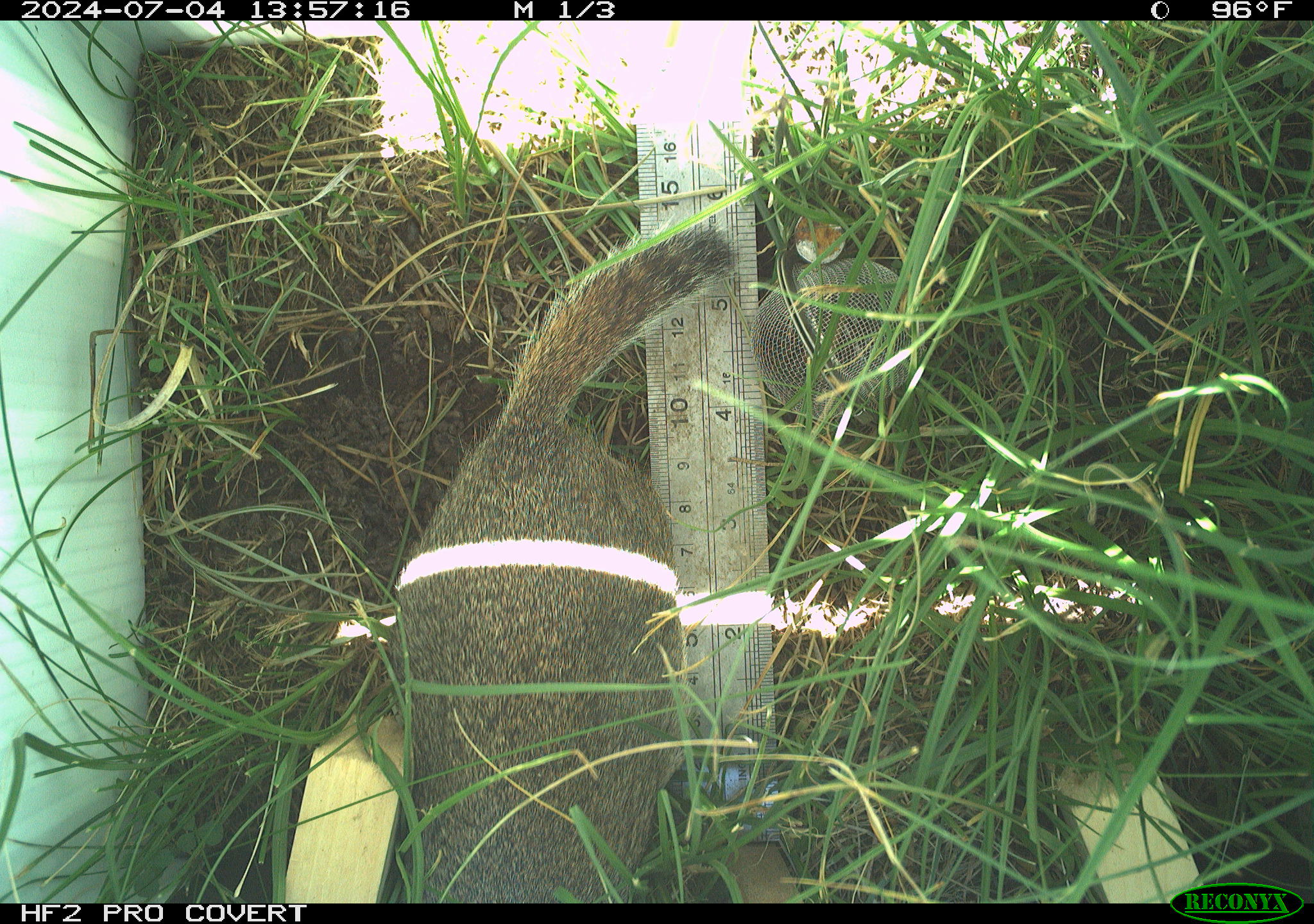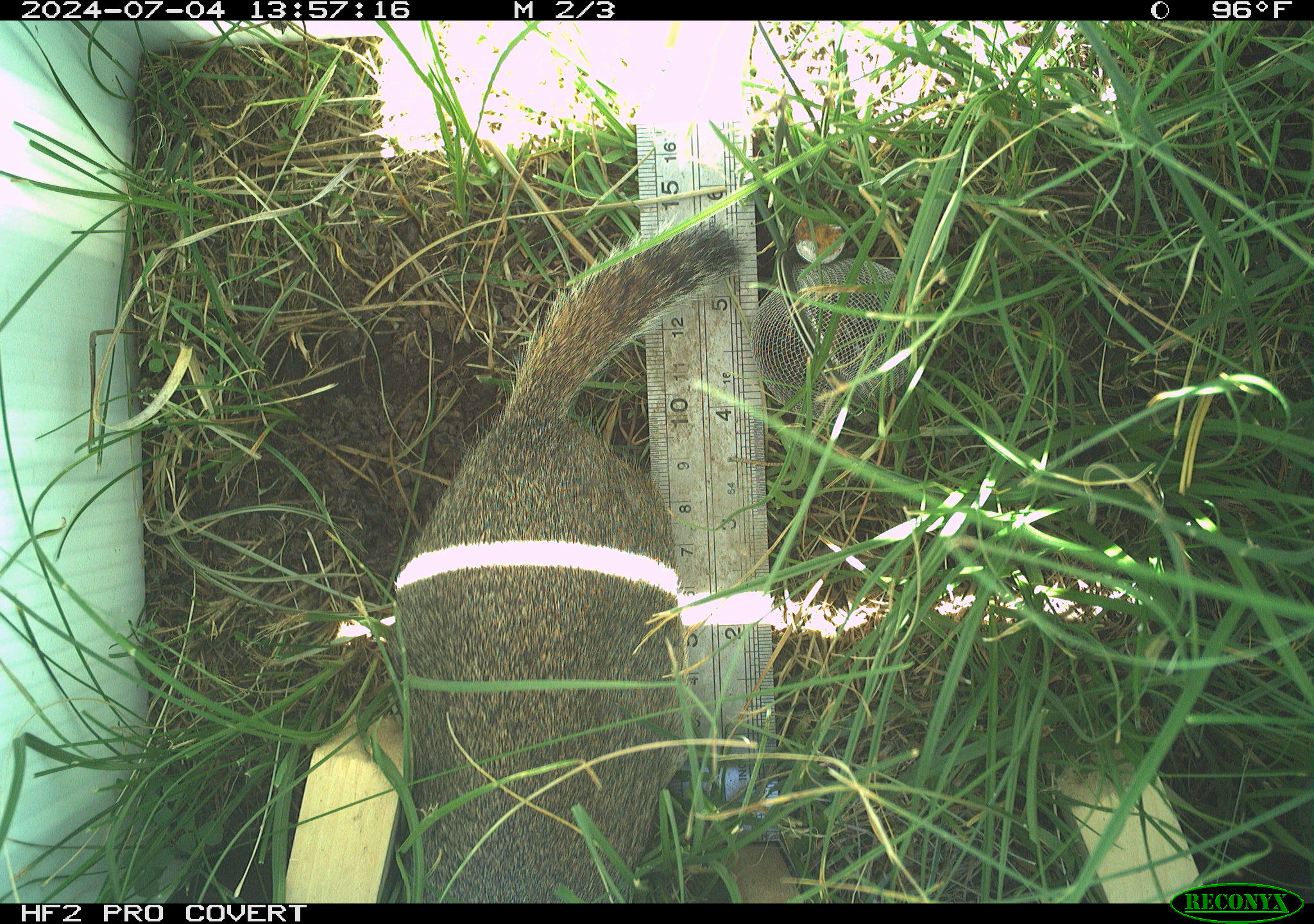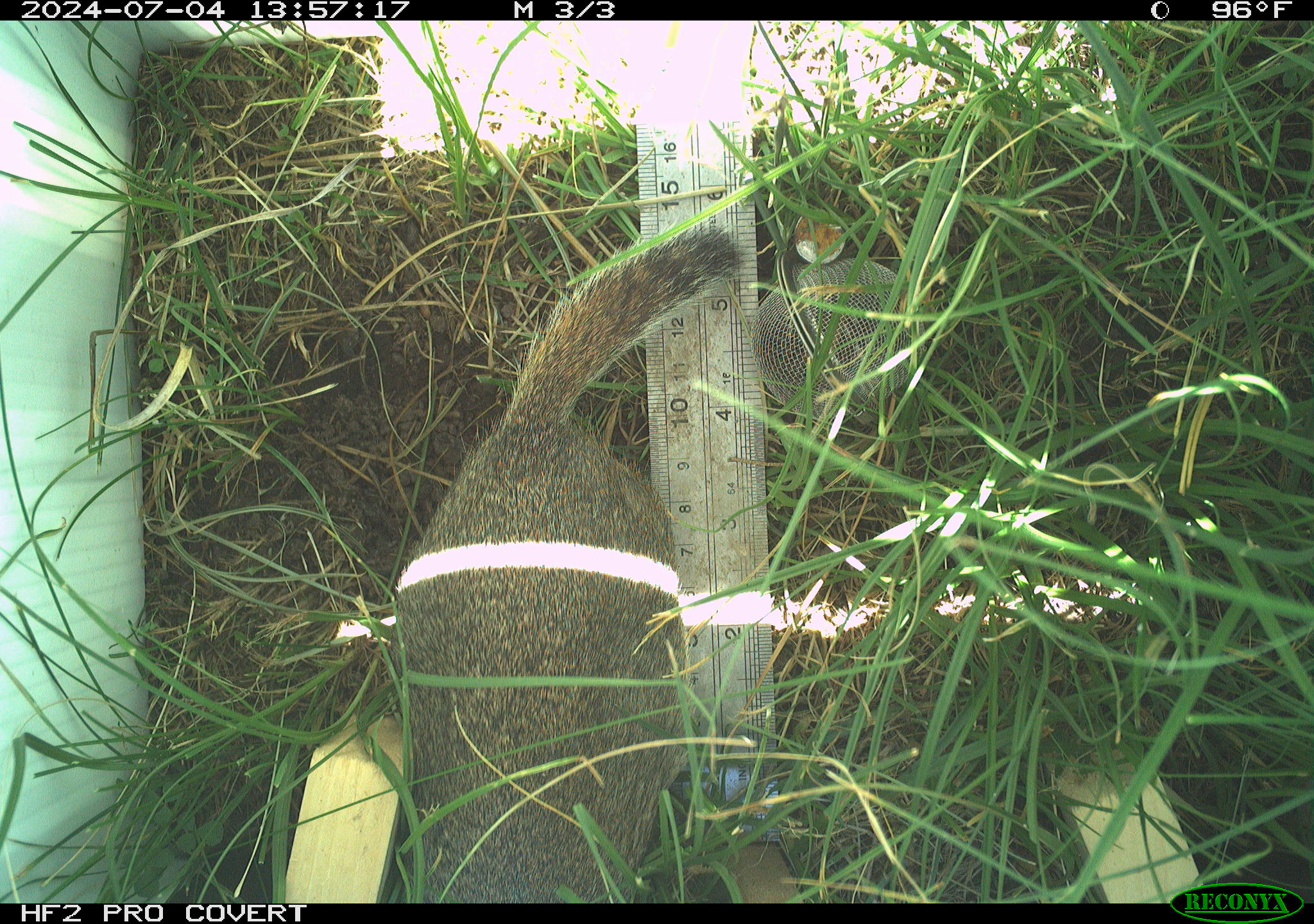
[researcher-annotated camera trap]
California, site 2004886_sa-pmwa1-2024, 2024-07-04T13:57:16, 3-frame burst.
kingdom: Animalia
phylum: Chordata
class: Mammalia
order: Rodentia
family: Sciuridae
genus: Urocitellus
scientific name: Urocitellus beldingi beldingi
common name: belding's ground squirrel